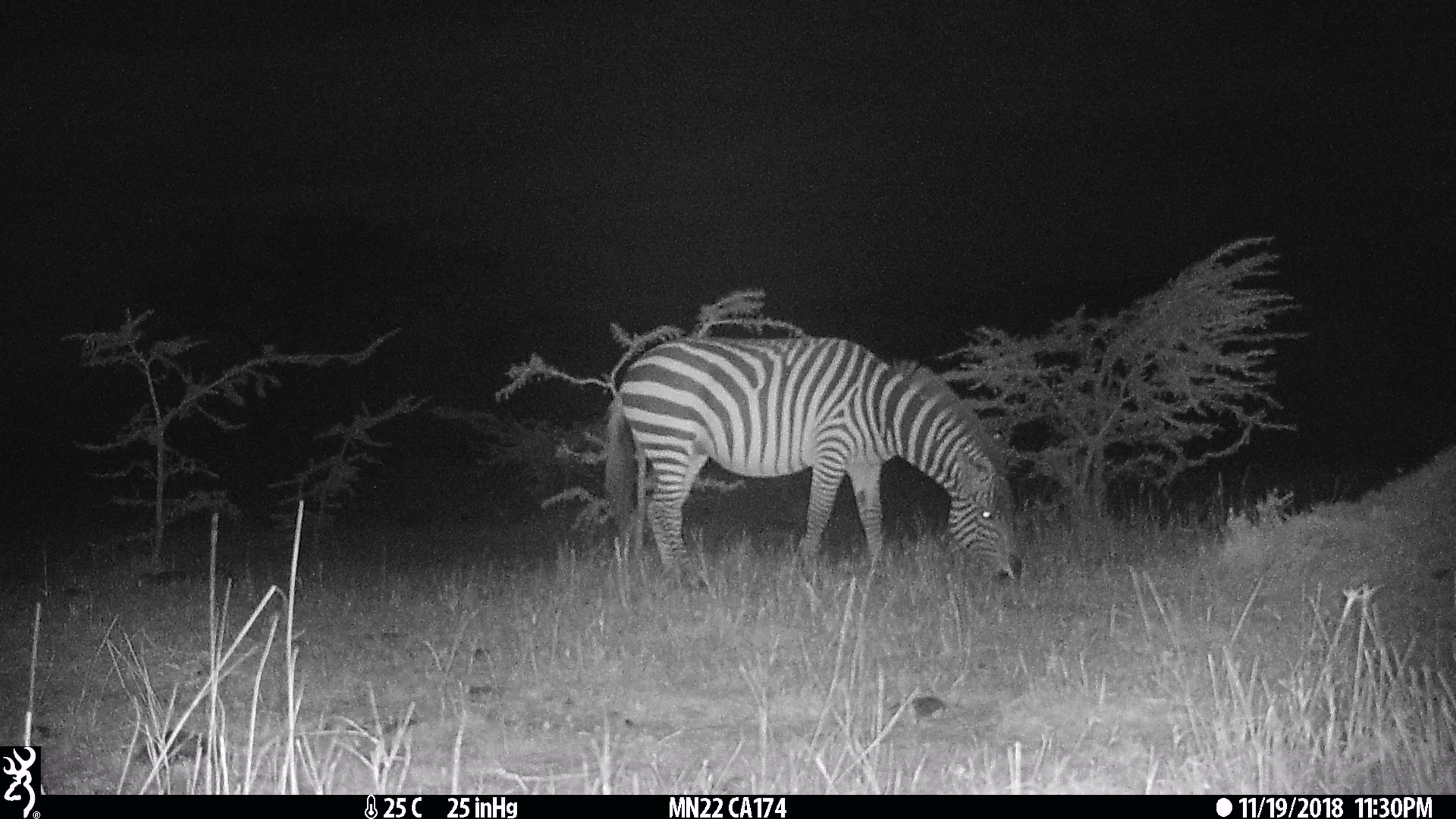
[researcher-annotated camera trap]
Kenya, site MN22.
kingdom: Animalia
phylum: Chordata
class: Mammalia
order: Perissodactyla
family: Equidae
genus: Equus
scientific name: Equus quagga burchellii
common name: burchell's zebra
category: zebra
Zebra (burchell's zebra) (Equus quagga burchellii).